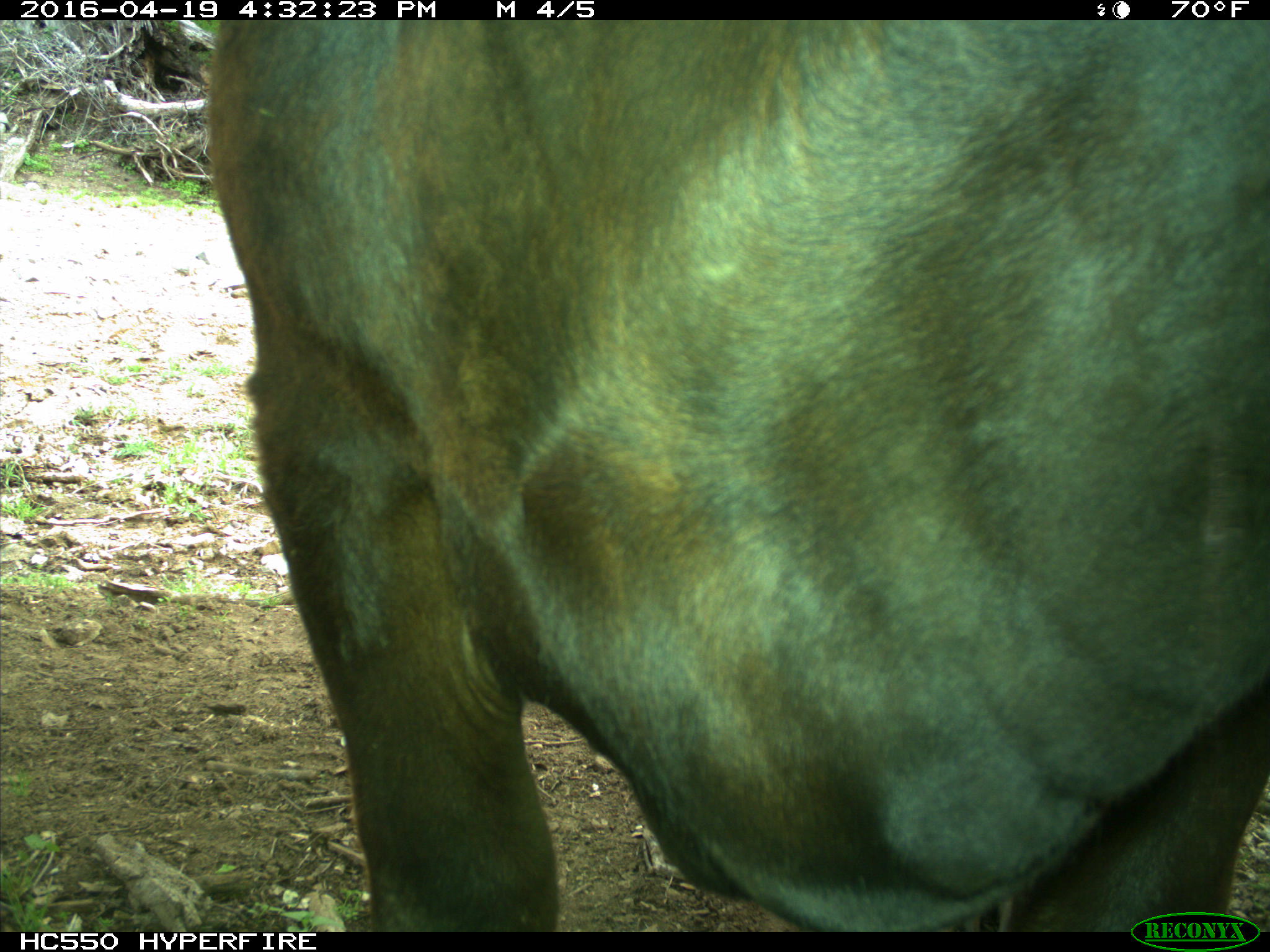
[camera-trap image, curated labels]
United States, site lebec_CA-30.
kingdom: Animalia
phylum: Chordata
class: Mammalia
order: Artiodactyla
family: Bovidae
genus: Bos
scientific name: Bos taurus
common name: domestic cow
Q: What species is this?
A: Bos taurus (domestic cow).